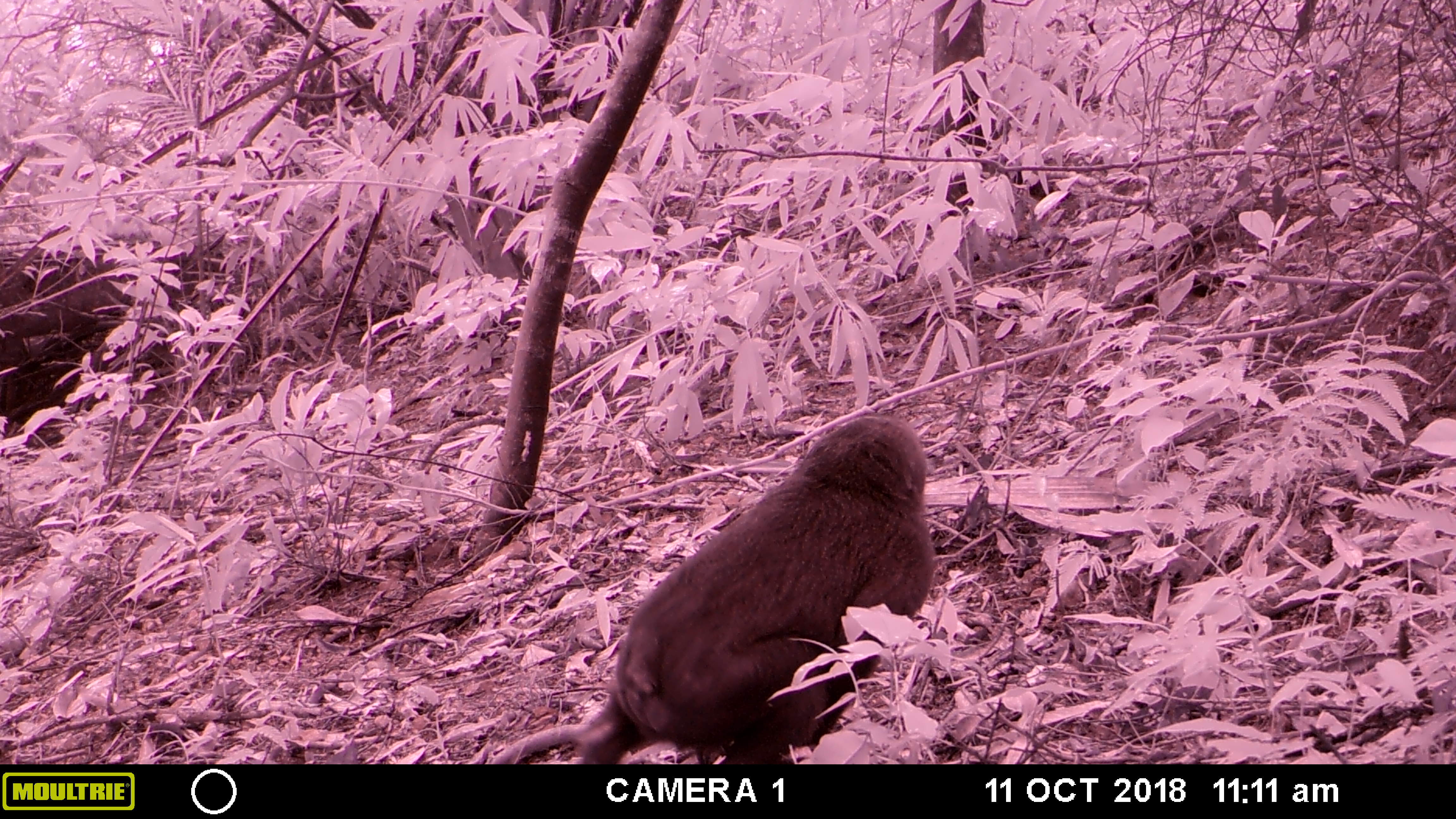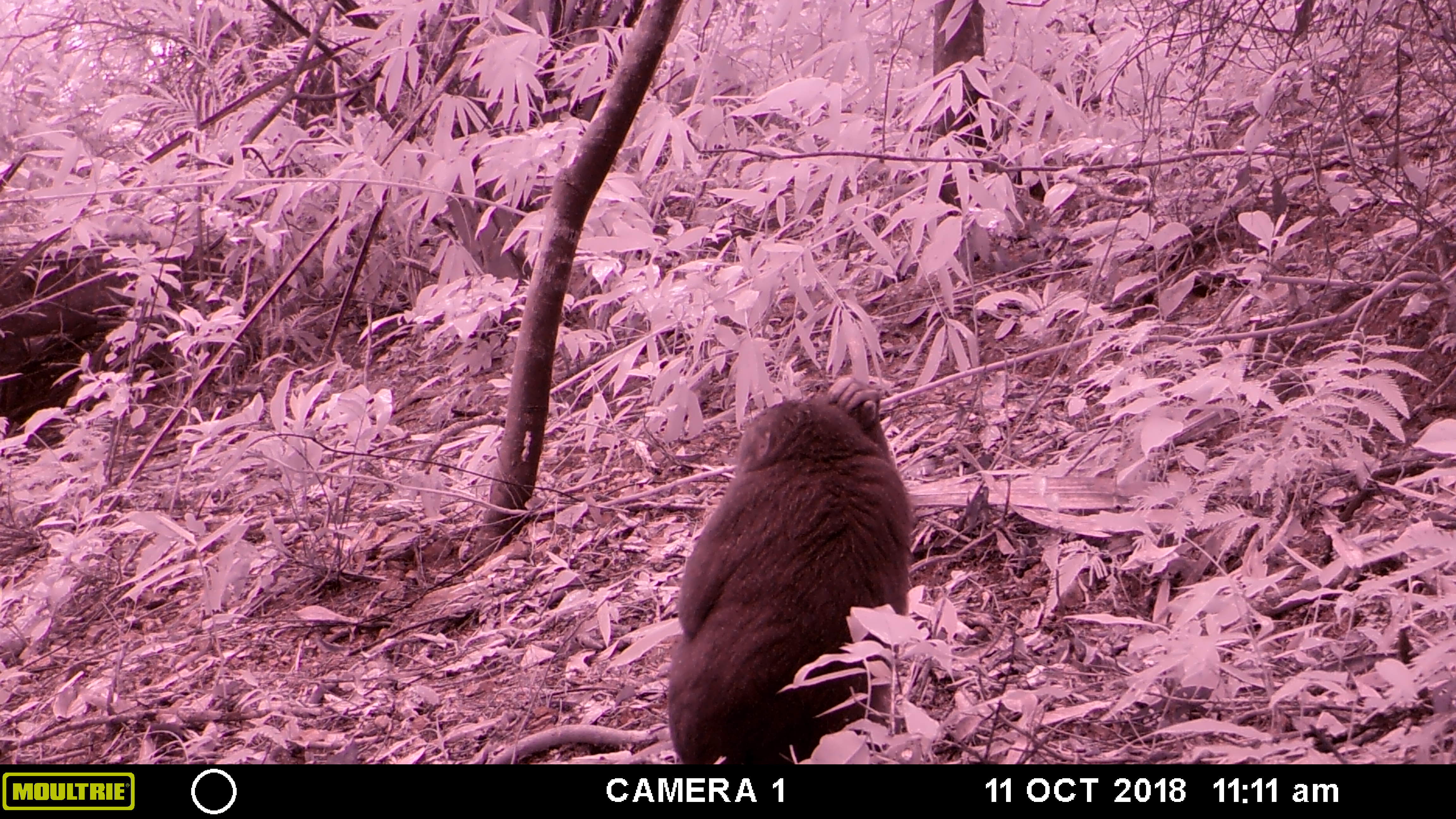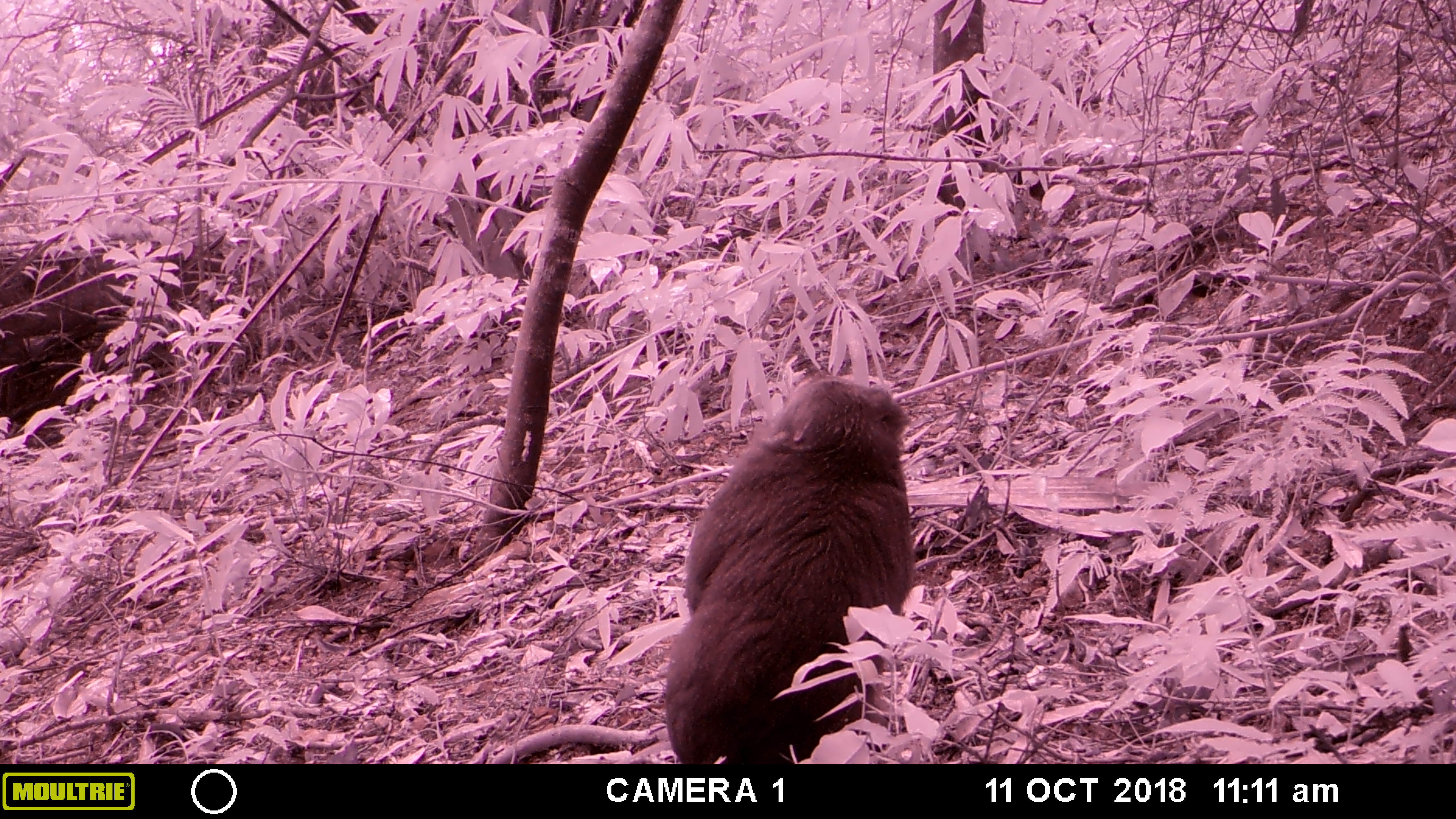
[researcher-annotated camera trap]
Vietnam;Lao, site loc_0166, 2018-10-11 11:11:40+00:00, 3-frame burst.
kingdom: Animalia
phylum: Chordata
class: Mammalia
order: Primates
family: Cercopithecidae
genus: Macaca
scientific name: Macaca arctoides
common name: stump-tailed macaque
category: stump tailed macaque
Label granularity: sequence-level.